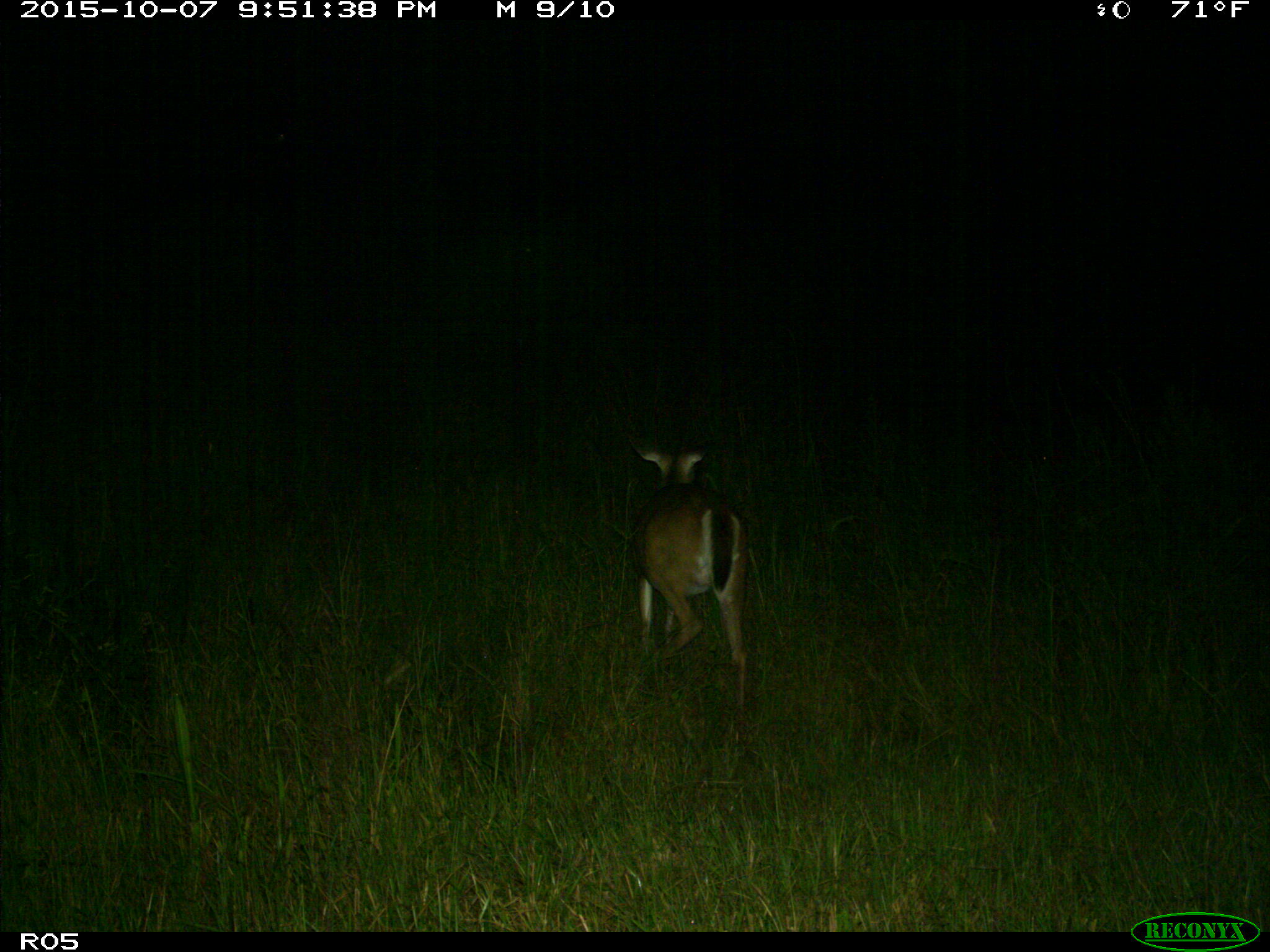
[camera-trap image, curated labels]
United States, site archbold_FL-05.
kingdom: Animalia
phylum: Chordata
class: Mammalia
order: Artiodactyla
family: Cervidae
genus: Odocoileus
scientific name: Odocoileus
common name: deer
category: unidentified deer